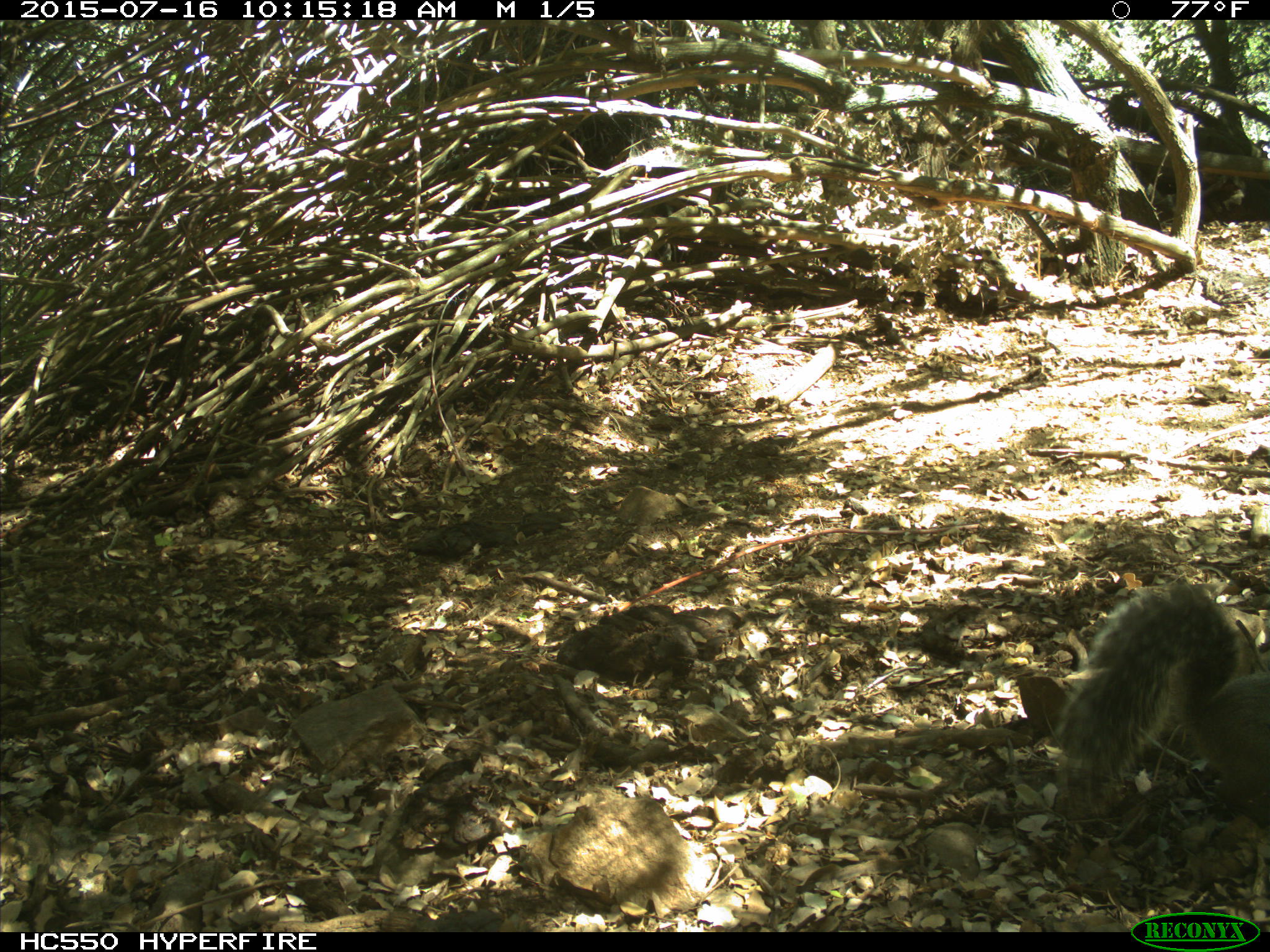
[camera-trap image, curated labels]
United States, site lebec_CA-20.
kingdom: Animalia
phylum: Chordata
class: Mammalia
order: Rodentia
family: Sciuridae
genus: Sciurus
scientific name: Sciurus carolinensis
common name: eastern gray squirrel